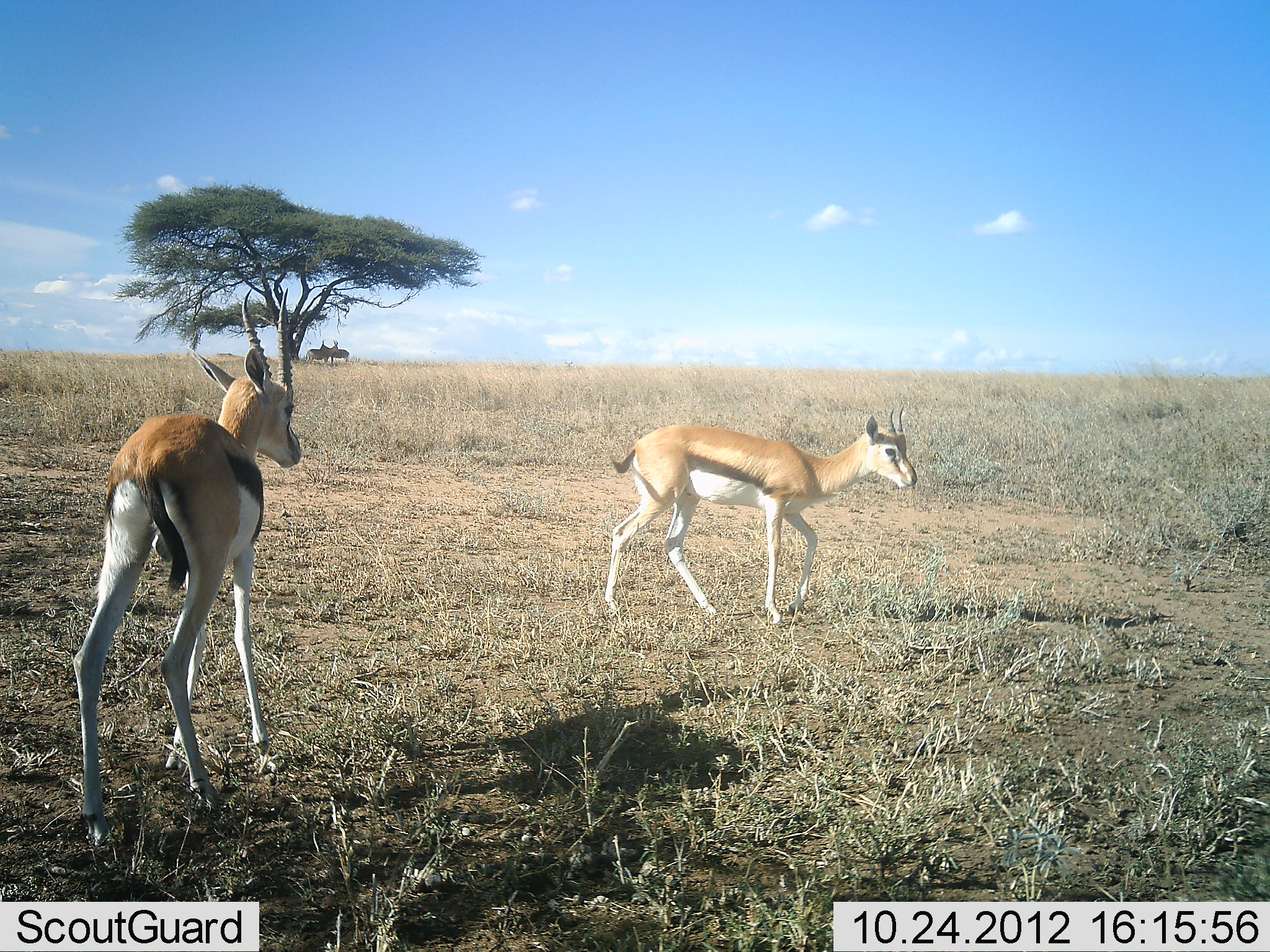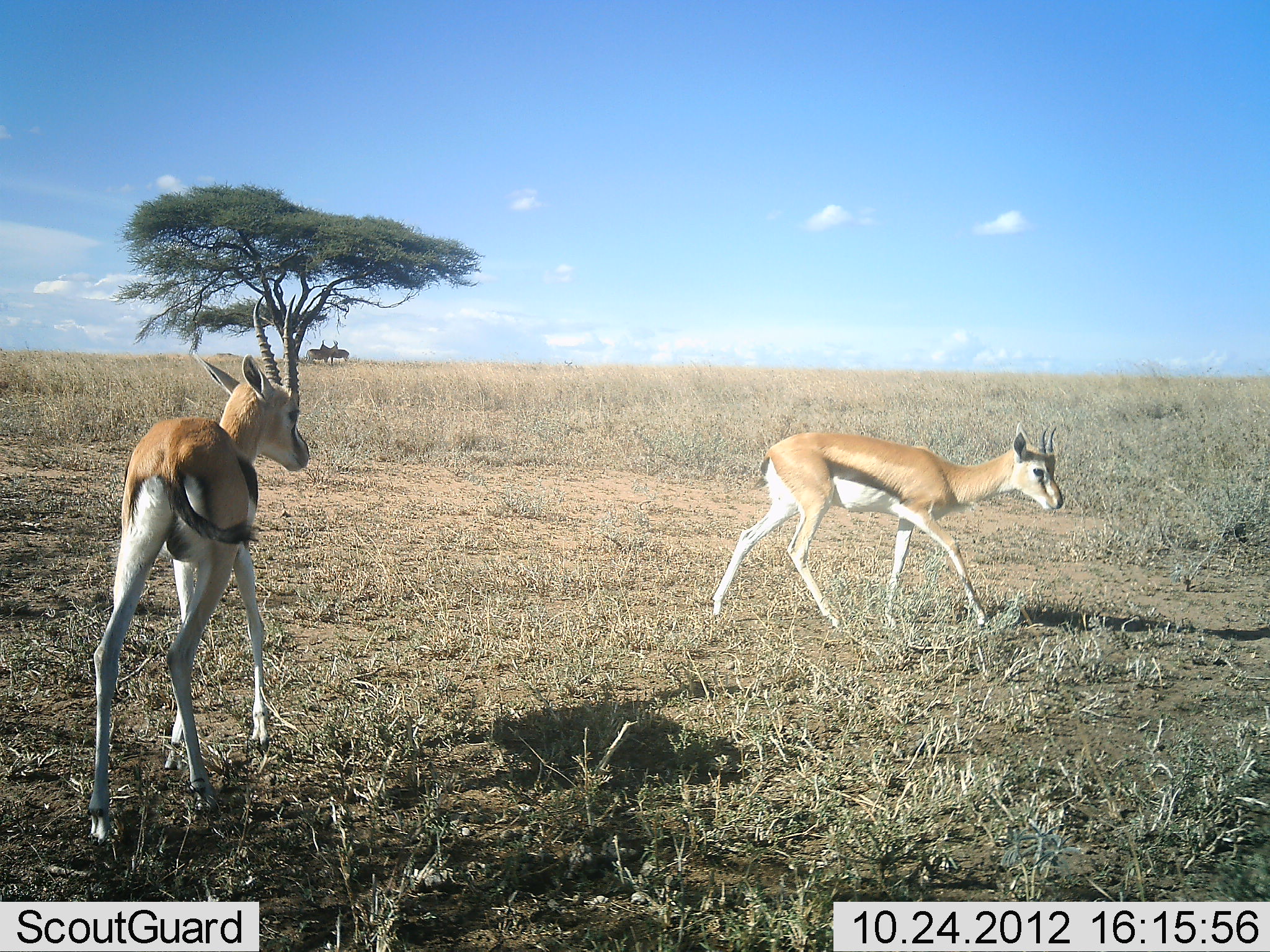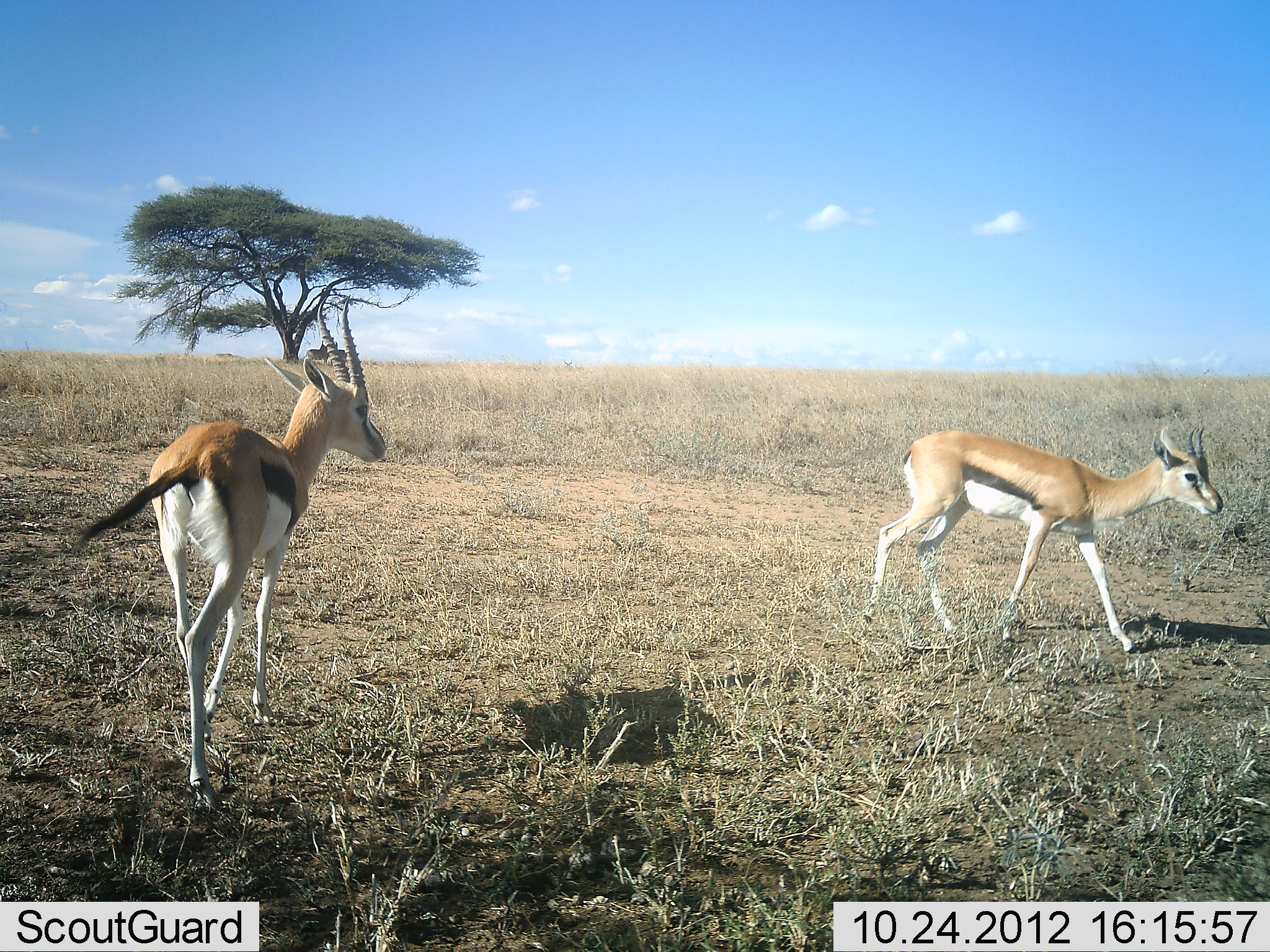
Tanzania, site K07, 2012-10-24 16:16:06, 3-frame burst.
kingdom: Animalia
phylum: Chordata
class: Mammalia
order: Artiodactyla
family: Bovidae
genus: Eudorcas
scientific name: Eudorcas thomsonii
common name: thomson's gazelle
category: gazellethomsons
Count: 2.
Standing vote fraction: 20%.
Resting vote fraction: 0%.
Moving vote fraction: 80%.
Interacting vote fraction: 10%.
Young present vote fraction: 0%.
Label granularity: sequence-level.